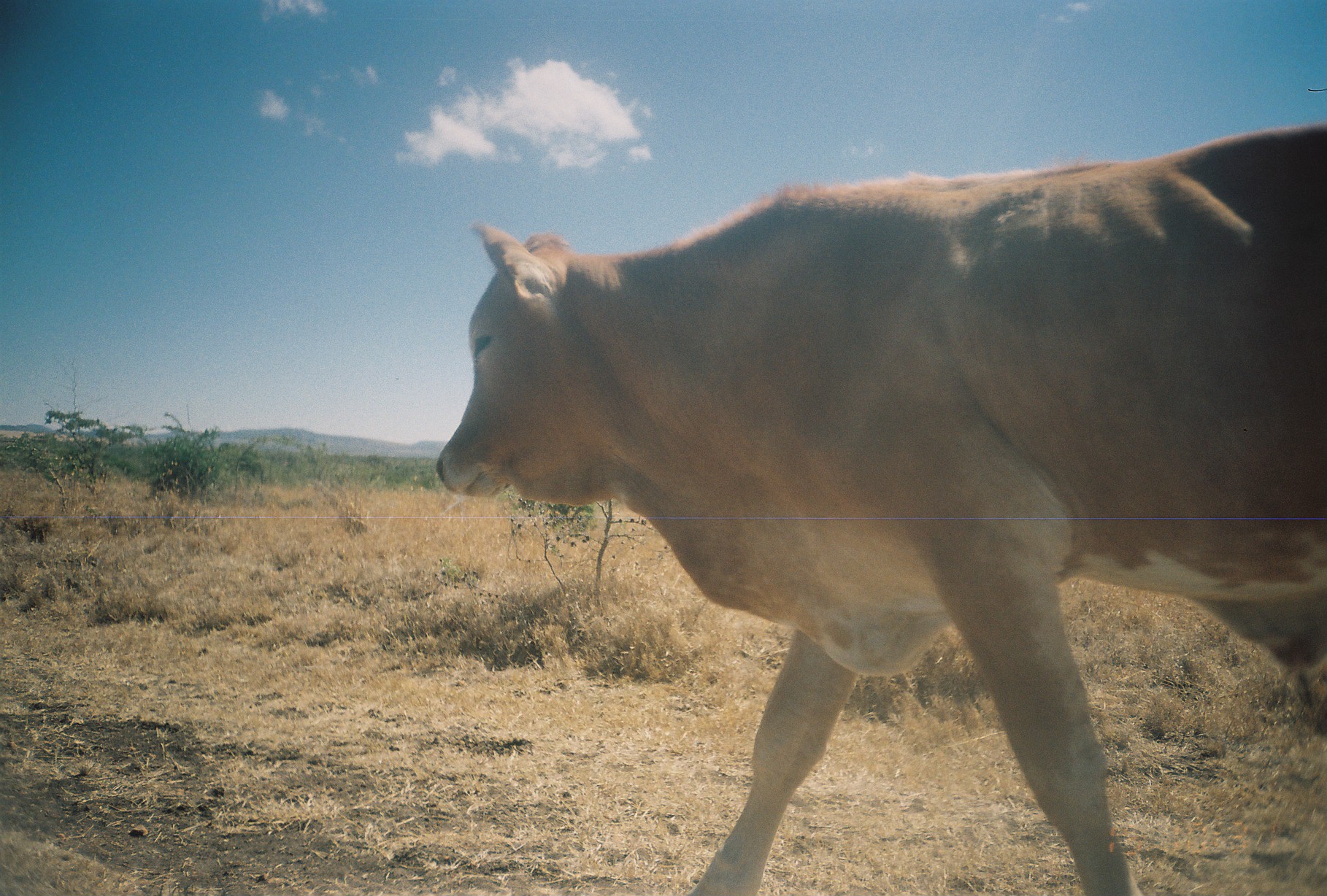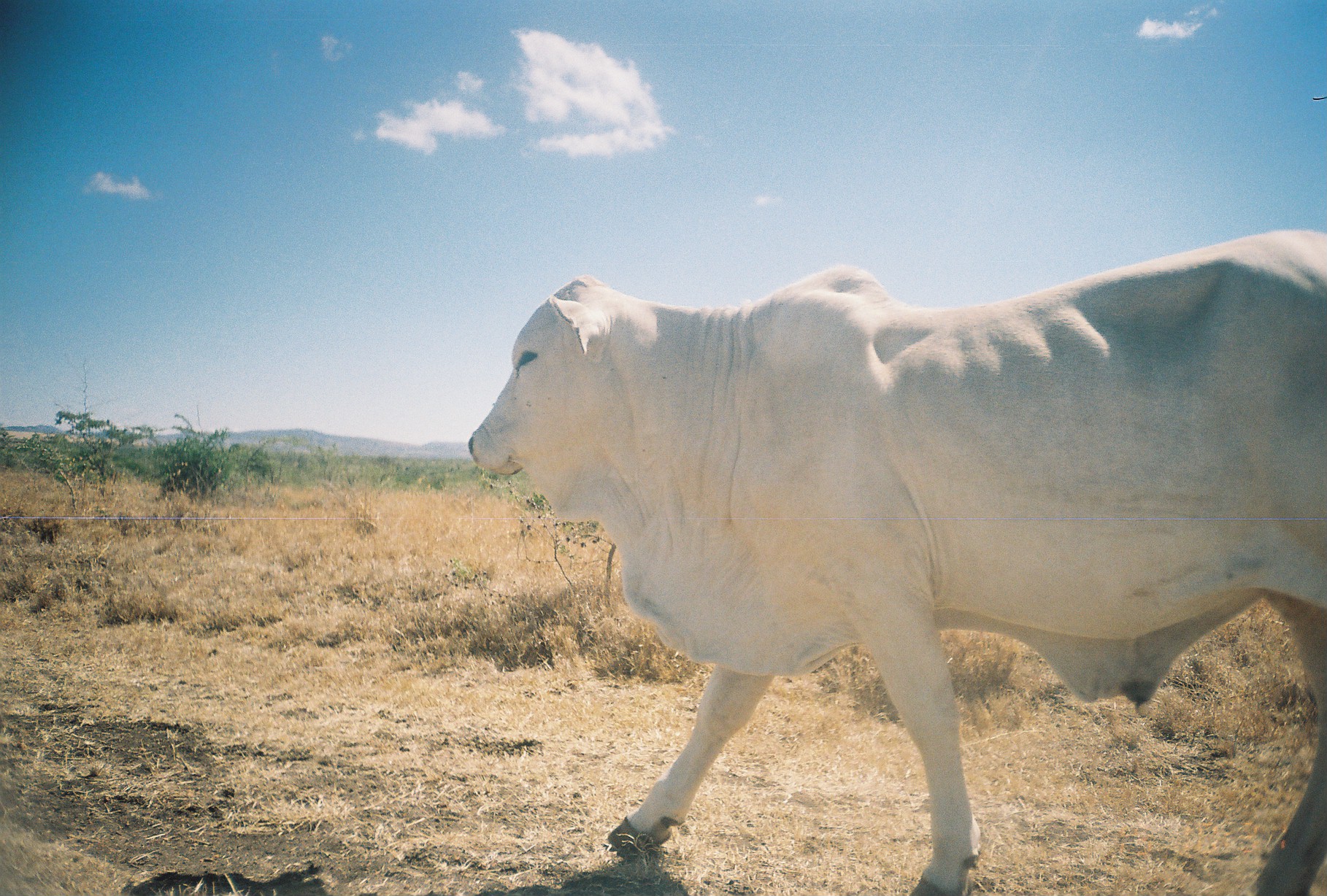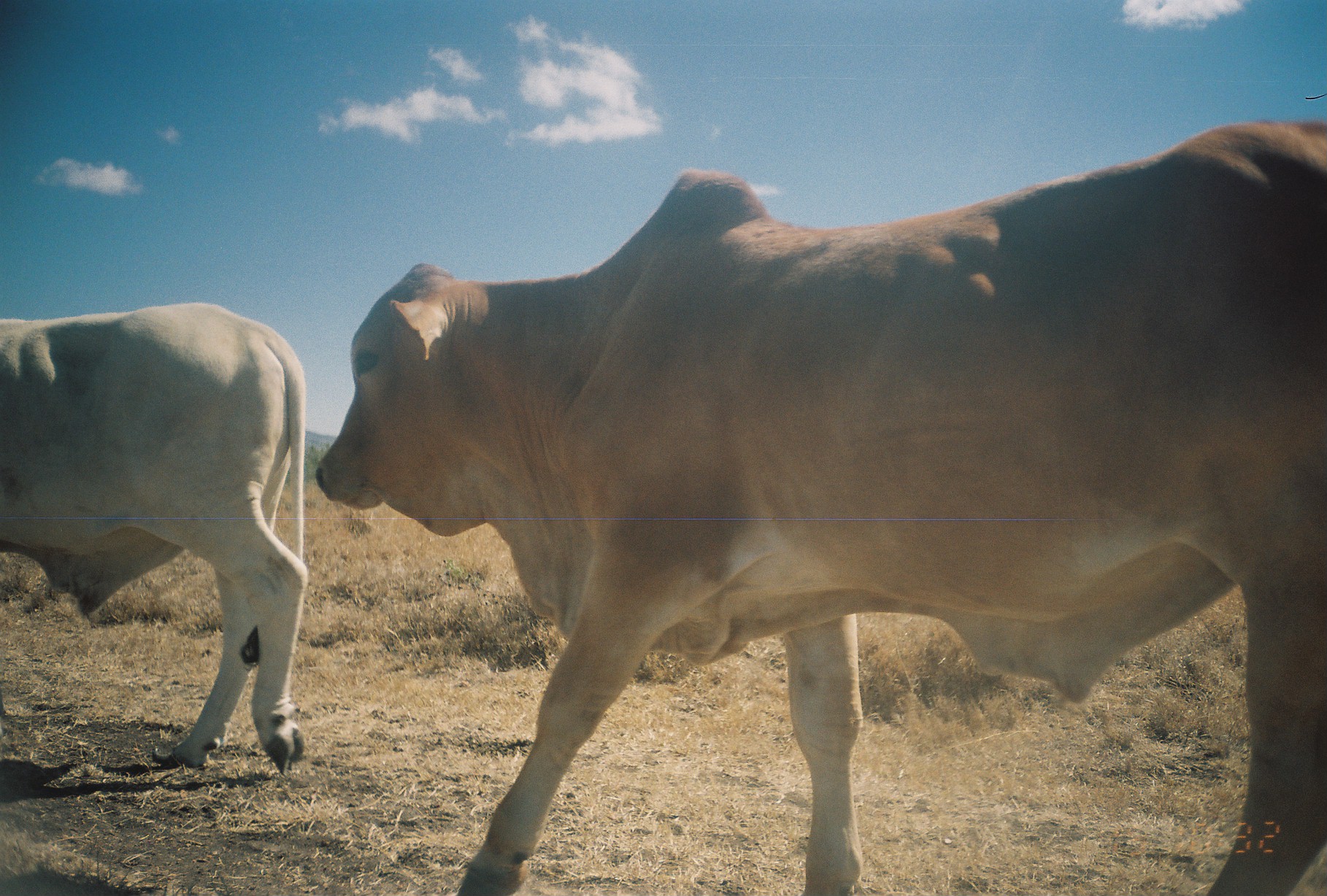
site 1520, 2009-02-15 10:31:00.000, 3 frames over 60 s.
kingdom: Animalia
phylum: Chordata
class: Mammalia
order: Artiodactyla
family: Bovidae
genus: Bos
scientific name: Bos taurus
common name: domestic cattle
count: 1